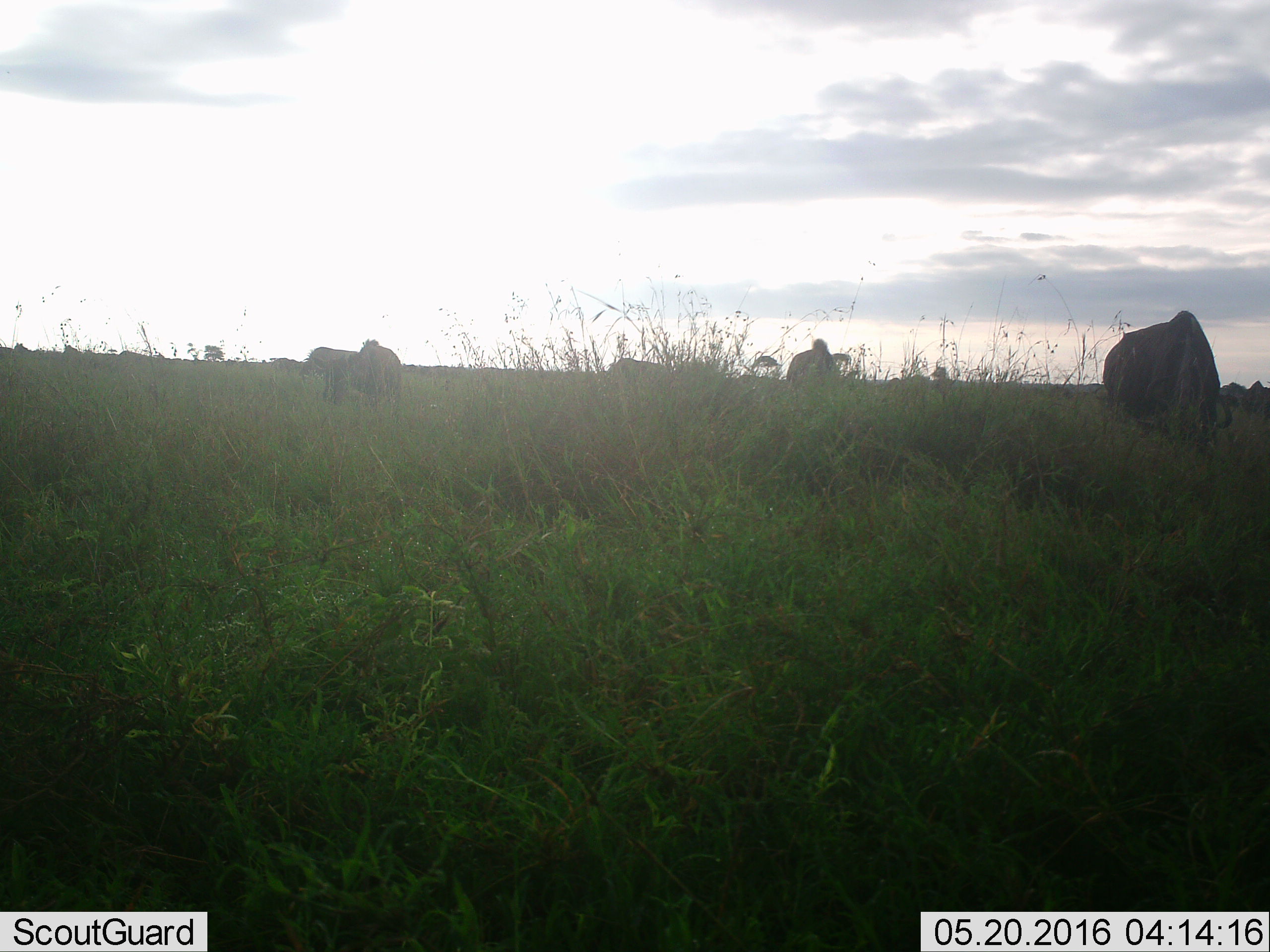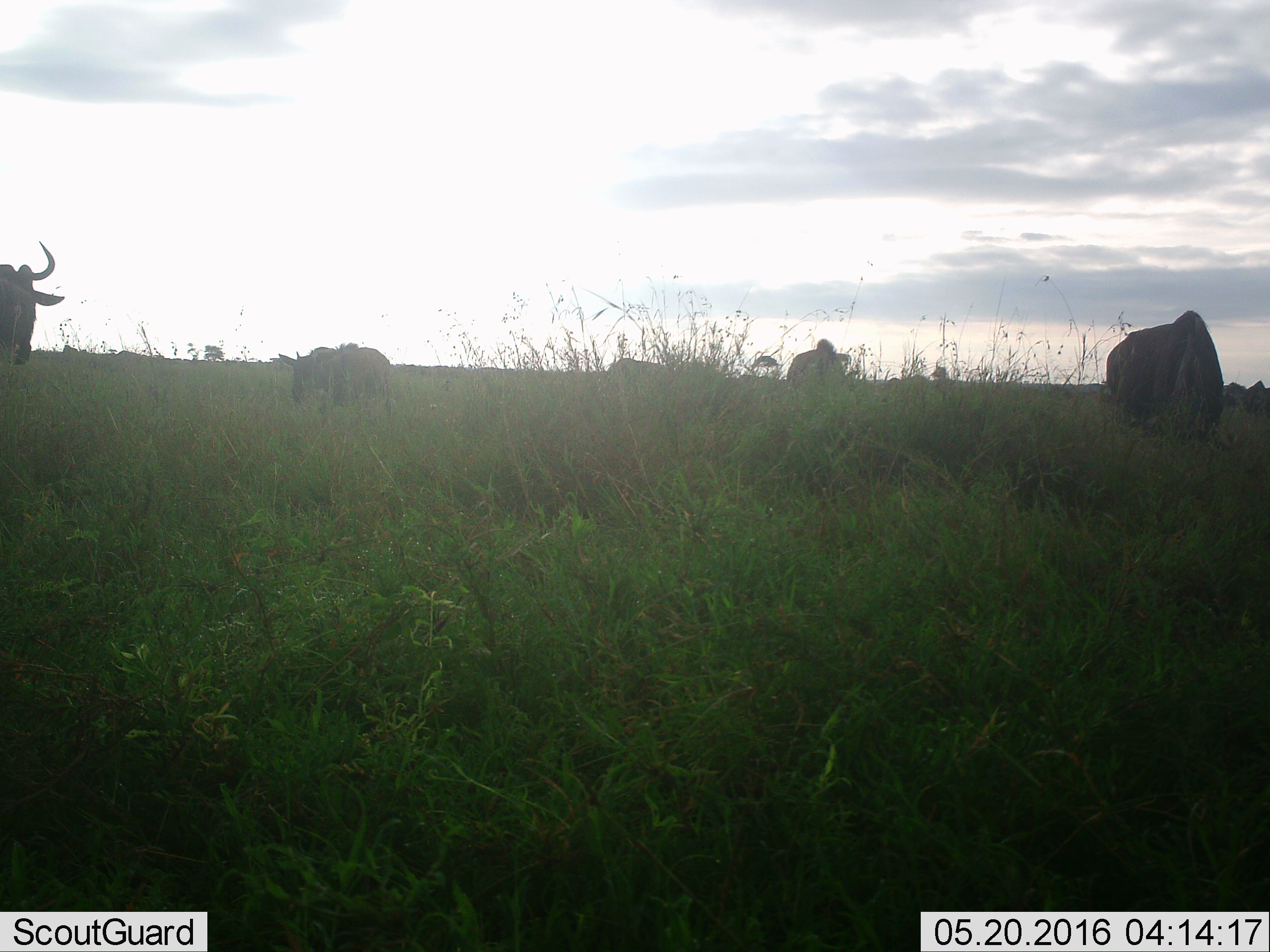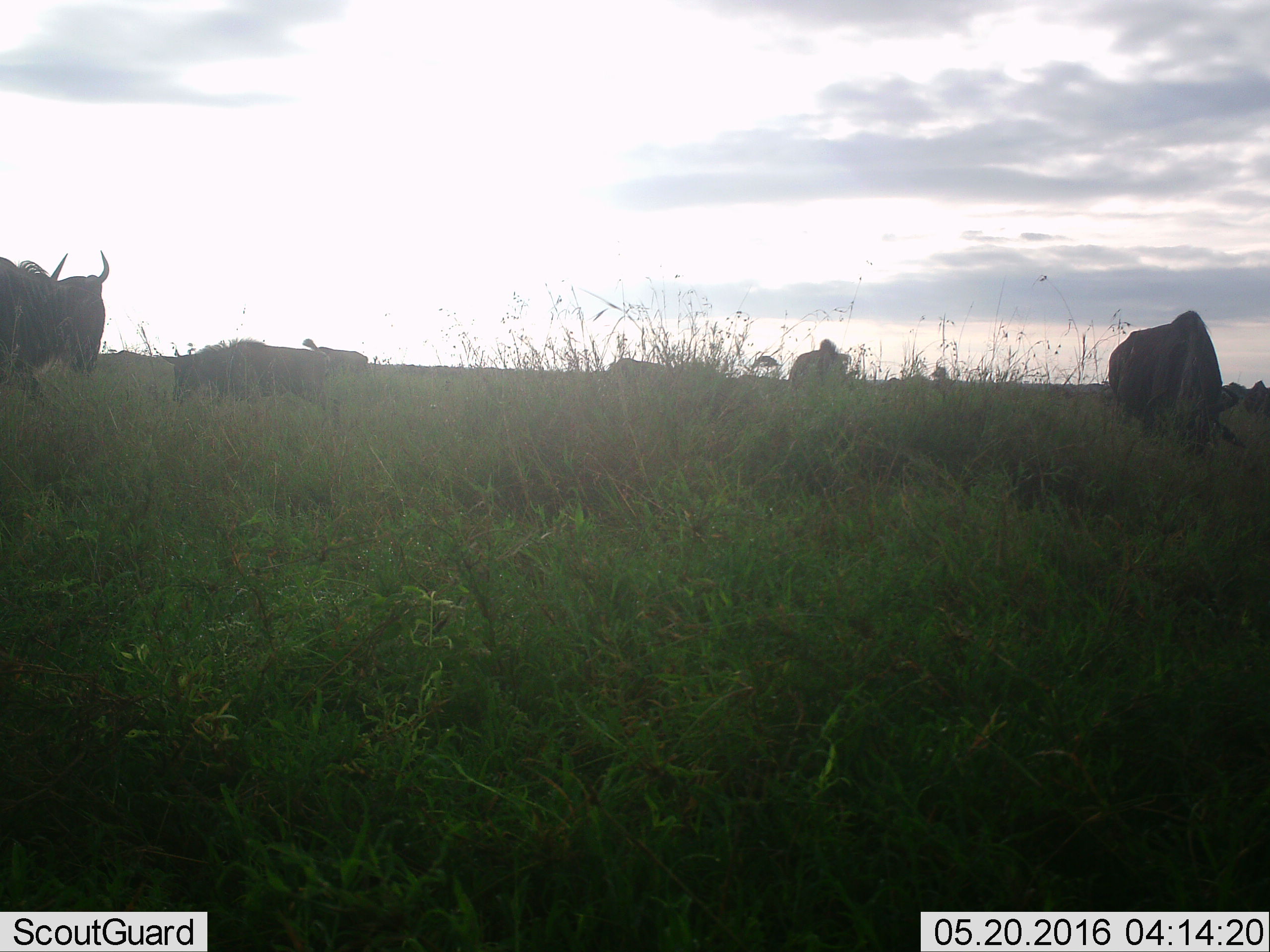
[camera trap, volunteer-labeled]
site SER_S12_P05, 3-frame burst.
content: unidentified animal